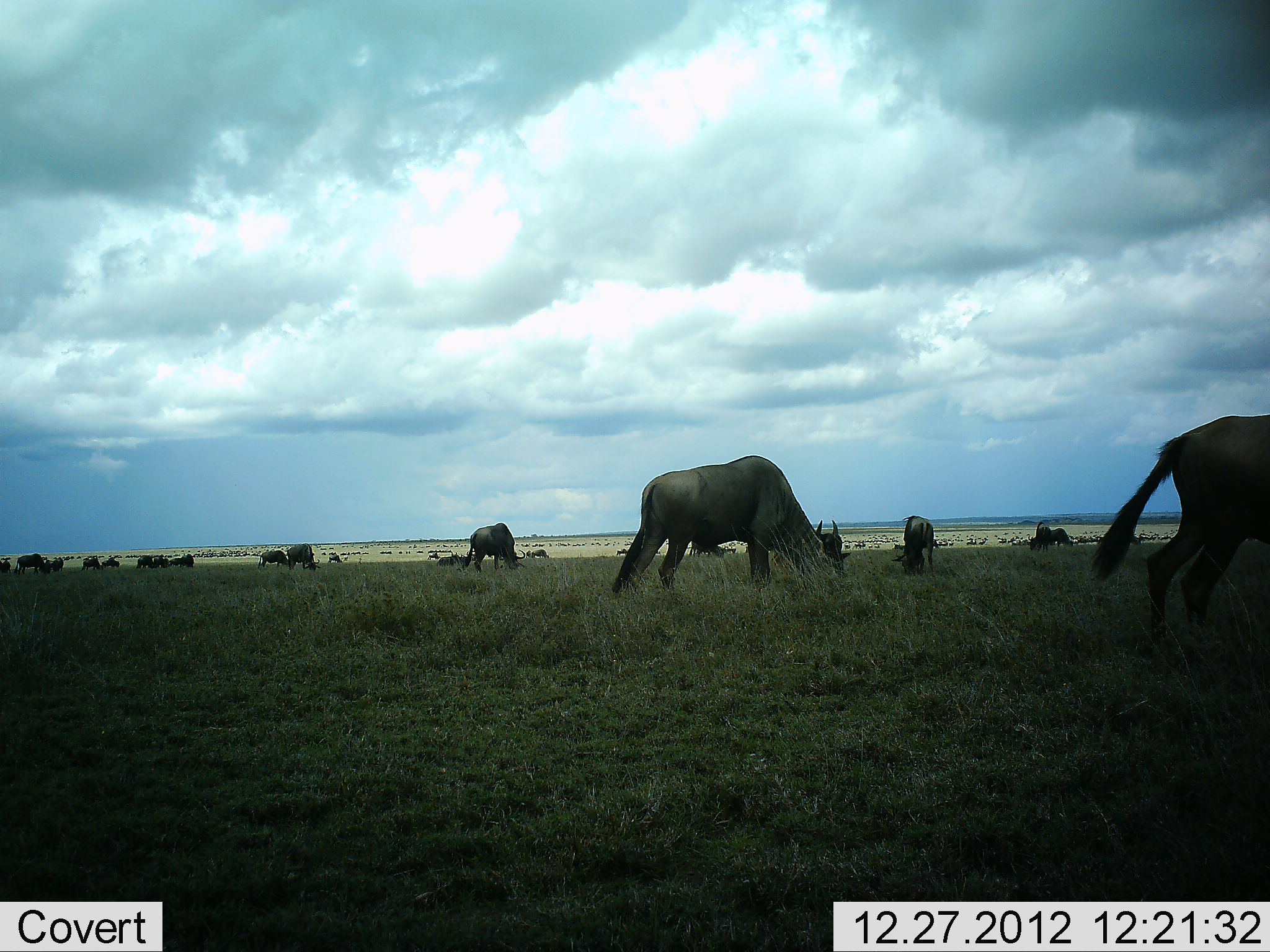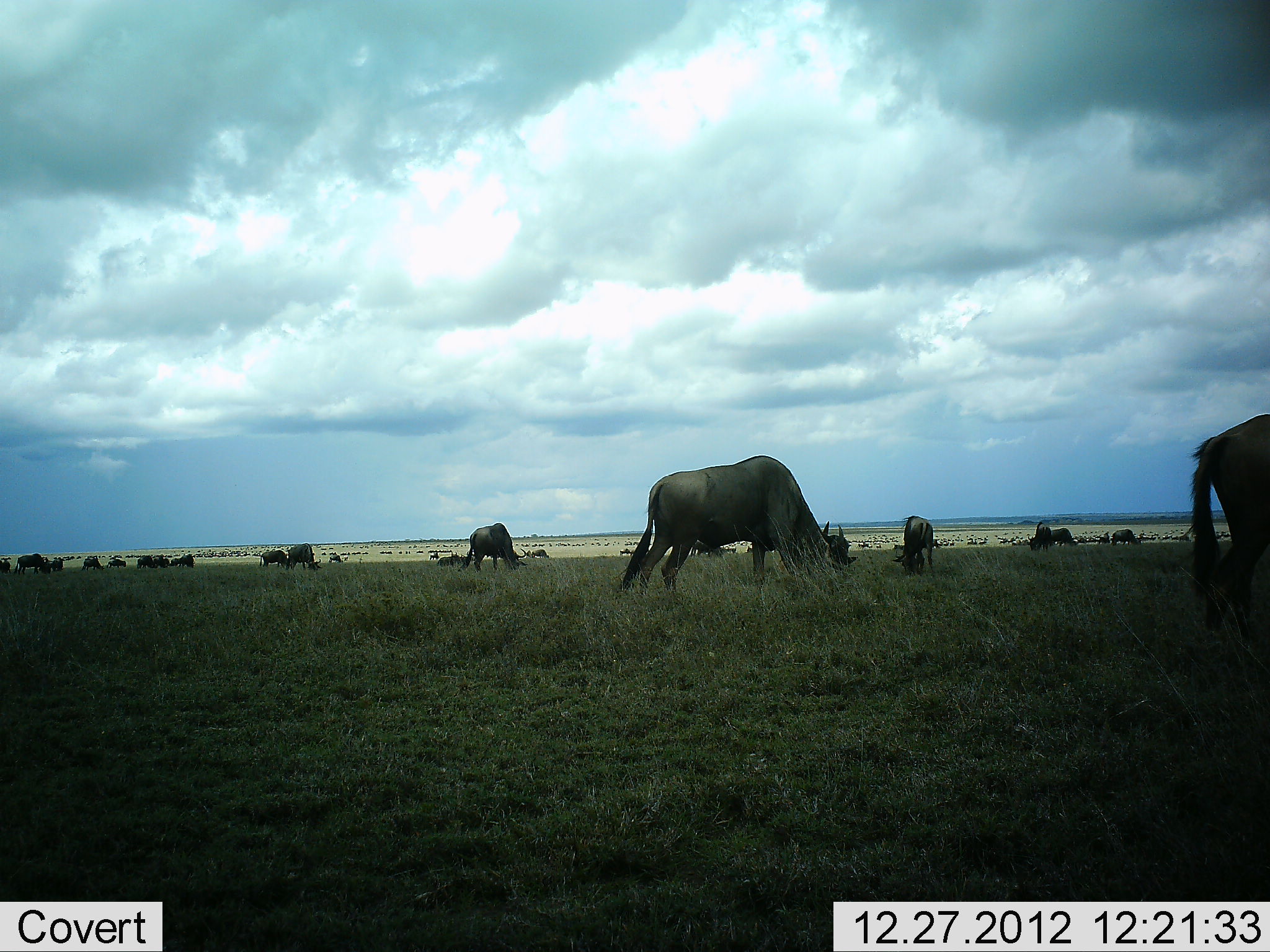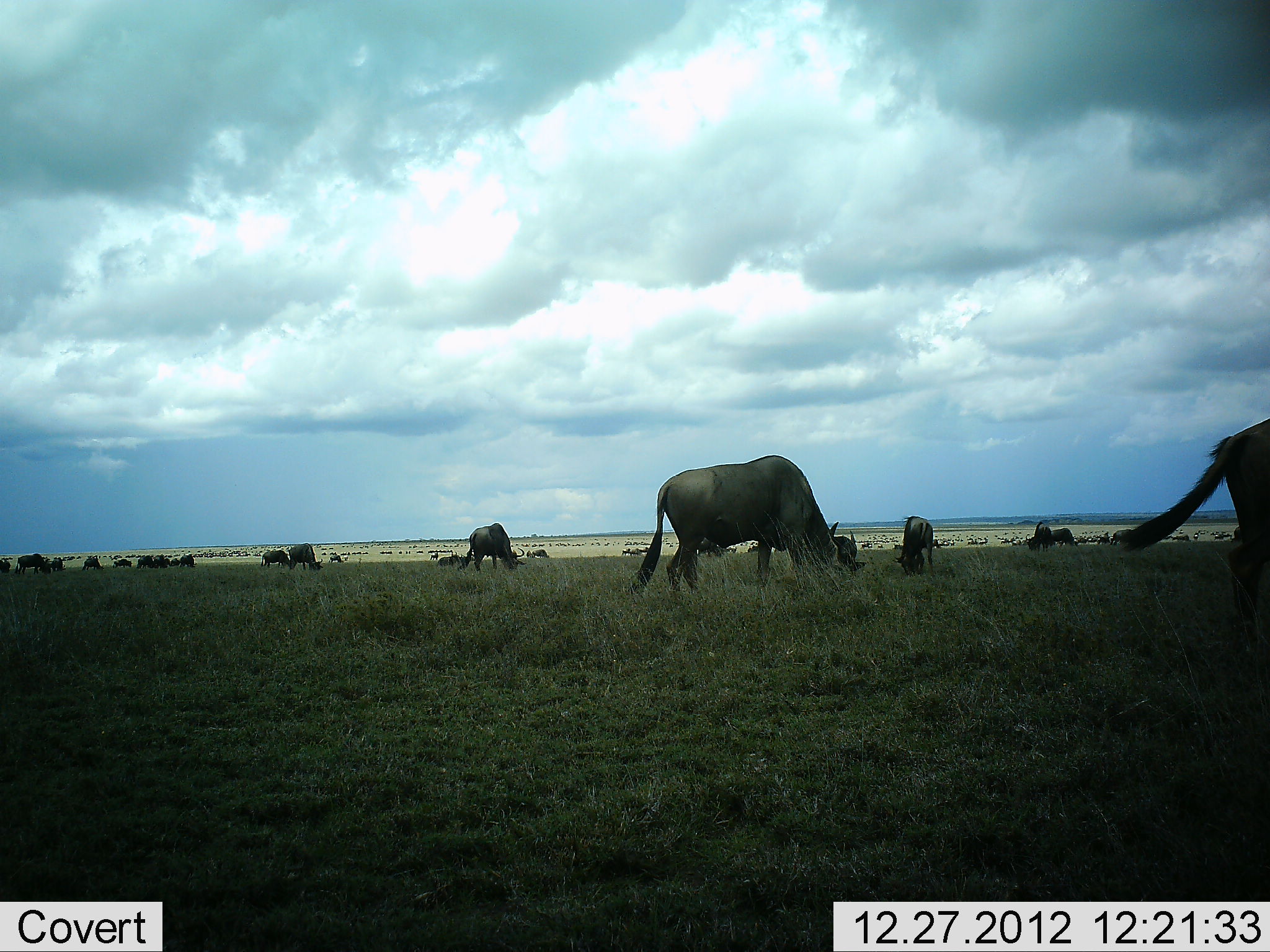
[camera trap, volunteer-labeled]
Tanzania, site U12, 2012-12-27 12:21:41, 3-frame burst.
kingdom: Animalia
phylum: Chordata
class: Mammalia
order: Artiodactyla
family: Bovidae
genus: Connochaetes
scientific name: Connochaetes taurinus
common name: blue wildebeest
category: wildebeest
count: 11-50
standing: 20%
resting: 0%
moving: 10%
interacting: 0%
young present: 0%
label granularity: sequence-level